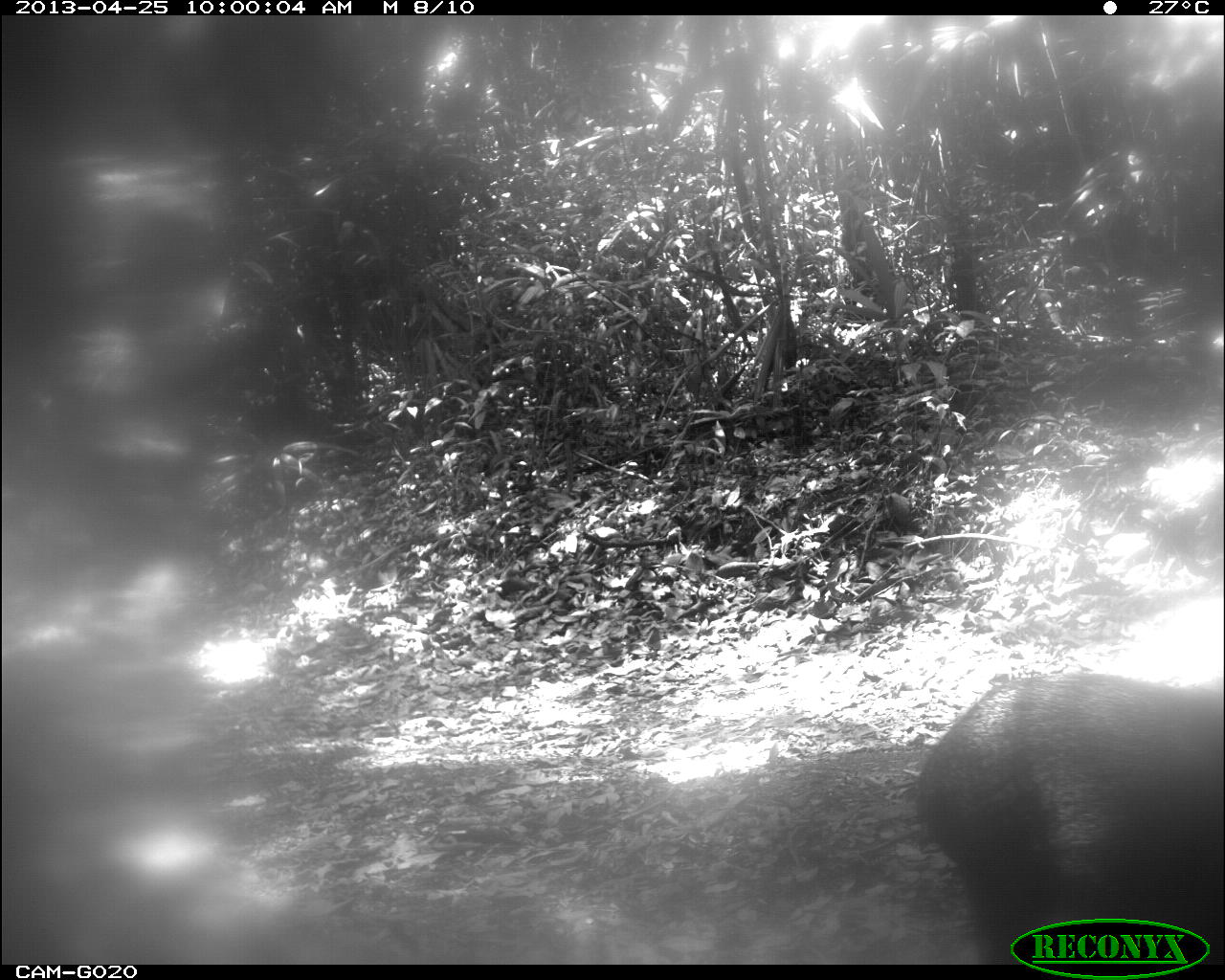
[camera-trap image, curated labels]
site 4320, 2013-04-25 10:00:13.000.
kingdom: Animalia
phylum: Chordata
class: Mammalia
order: Artiodactyla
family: Tayassuidae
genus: Pecari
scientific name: Pecari tajacu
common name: collared peccary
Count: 3.